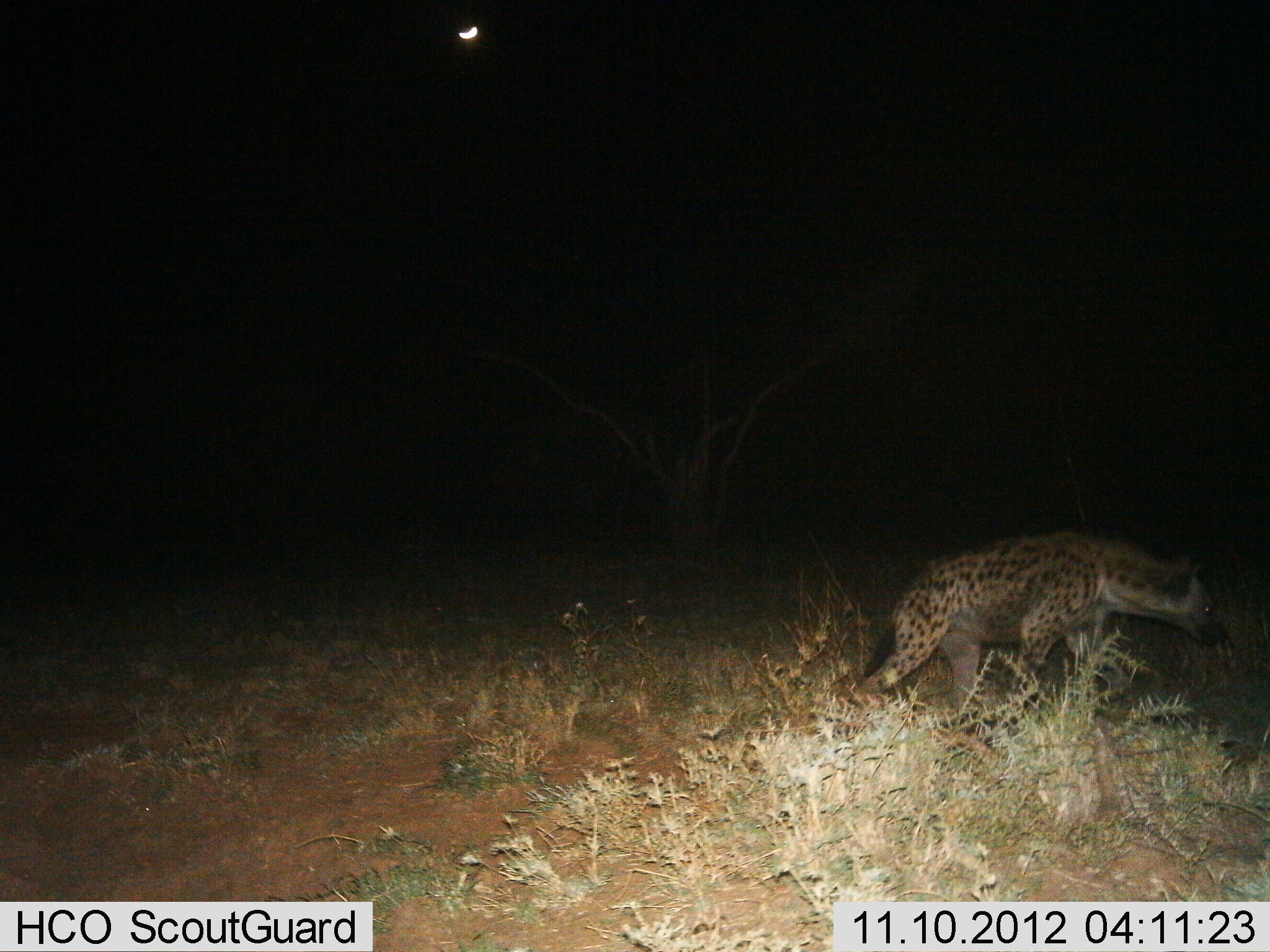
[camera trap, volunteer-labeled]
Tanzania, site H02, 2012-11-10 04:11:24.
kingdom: Animalia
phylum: Chordata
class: Mammalia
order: Carnivora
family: Hyaenidae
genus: Crocuta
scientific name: Crocuta crocuta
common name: spotted hyena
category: hyenaspotted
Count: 1.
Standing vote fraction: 10%.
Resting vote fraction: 0%.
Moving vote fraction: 90%.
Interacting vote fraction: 0%.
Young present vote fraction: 0%.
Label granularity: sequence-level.